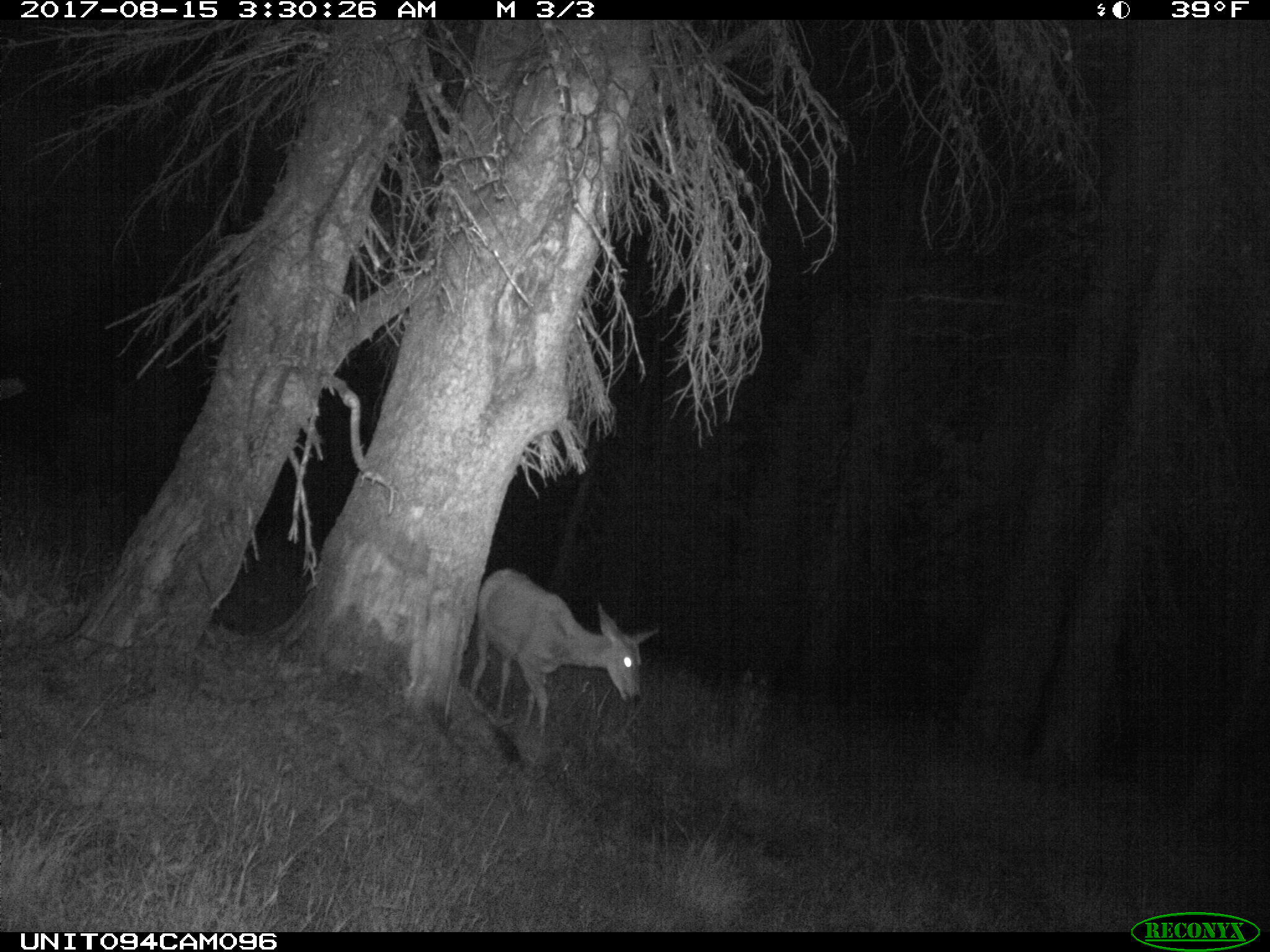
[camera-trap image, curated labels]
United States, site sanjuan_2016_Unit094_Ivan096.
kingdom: Animalia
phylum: Chordata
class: Mammalia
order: Artiodactyla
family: Cervidae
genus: Odocoileus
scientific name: Odocoileus hemionus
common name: mule deer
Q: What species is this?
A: Odocoileus hemionus (mule deer).